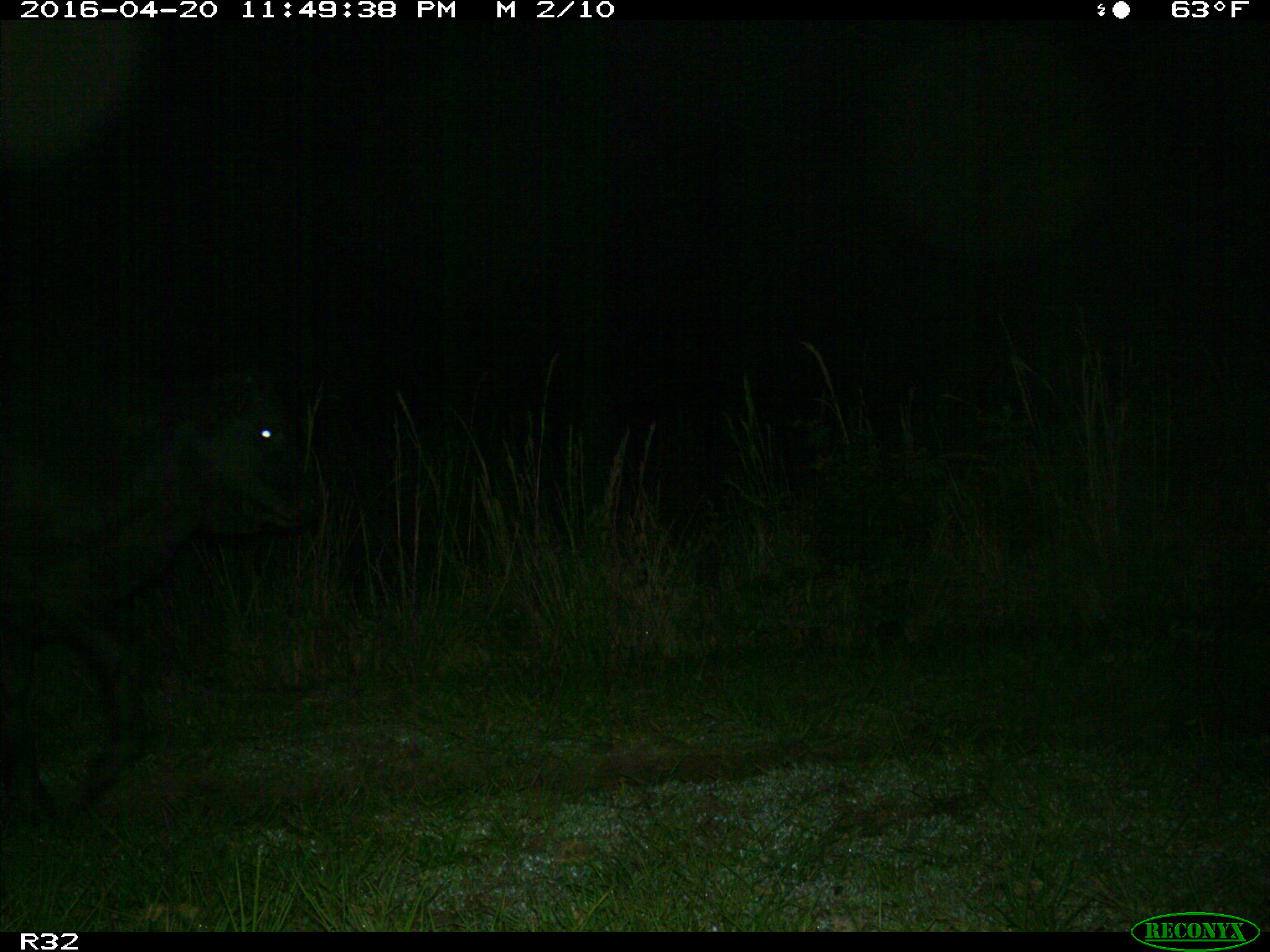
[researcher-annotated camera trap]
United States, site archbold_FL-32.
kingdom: Animalia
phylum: Chordata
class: Mammalia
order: Artiodactyla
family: Bovidae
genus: Bos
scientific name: Bos taurus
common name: domestic cow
Bos taurus (domestic cow).